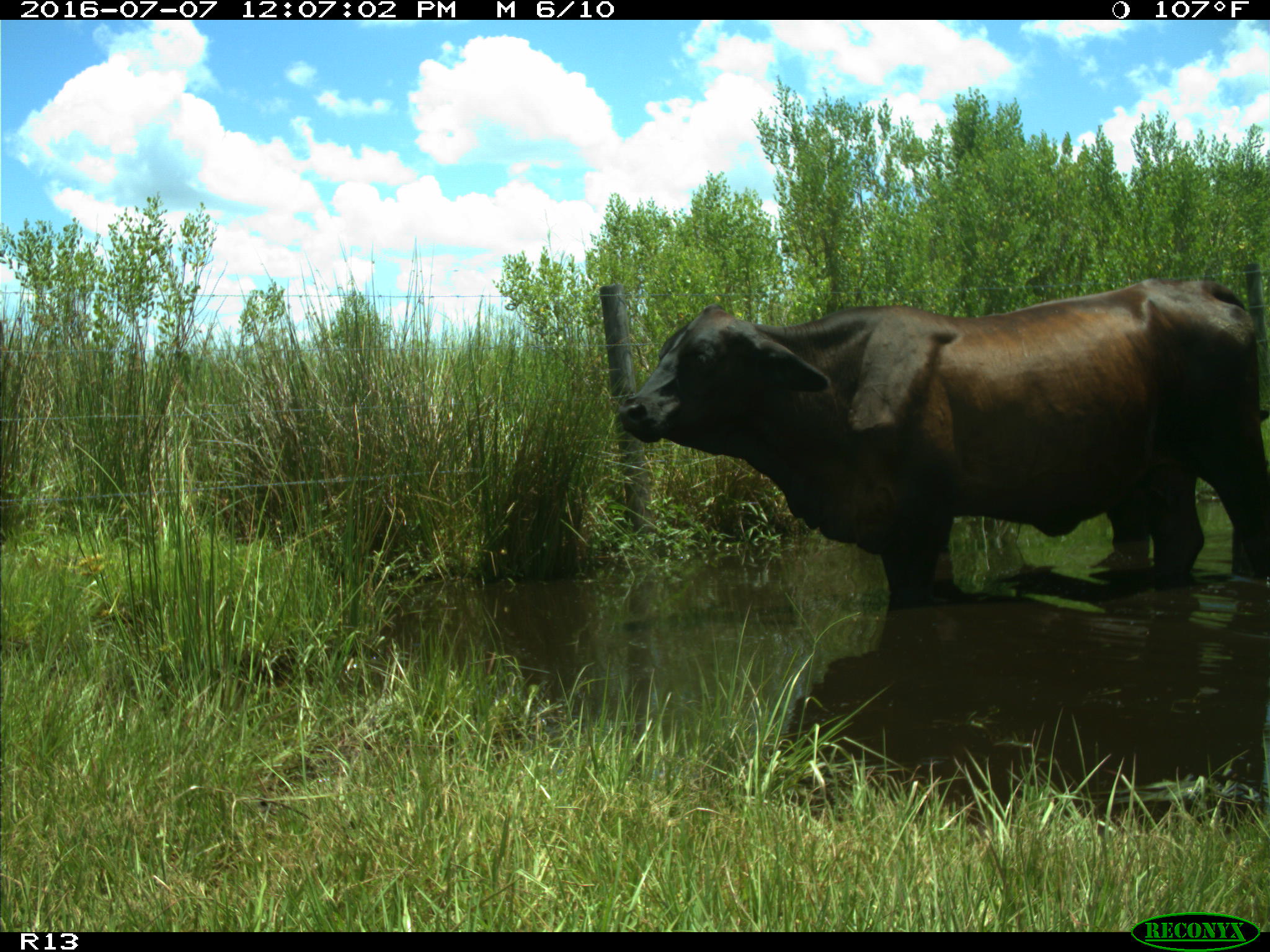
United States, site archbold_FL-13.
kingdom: Animalia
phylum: Chordata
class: Mammalia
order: Artiodactyla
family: Bovidae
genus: Bos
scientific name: Bos taurus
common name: domestic cow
Bos taurus (domestic cow).